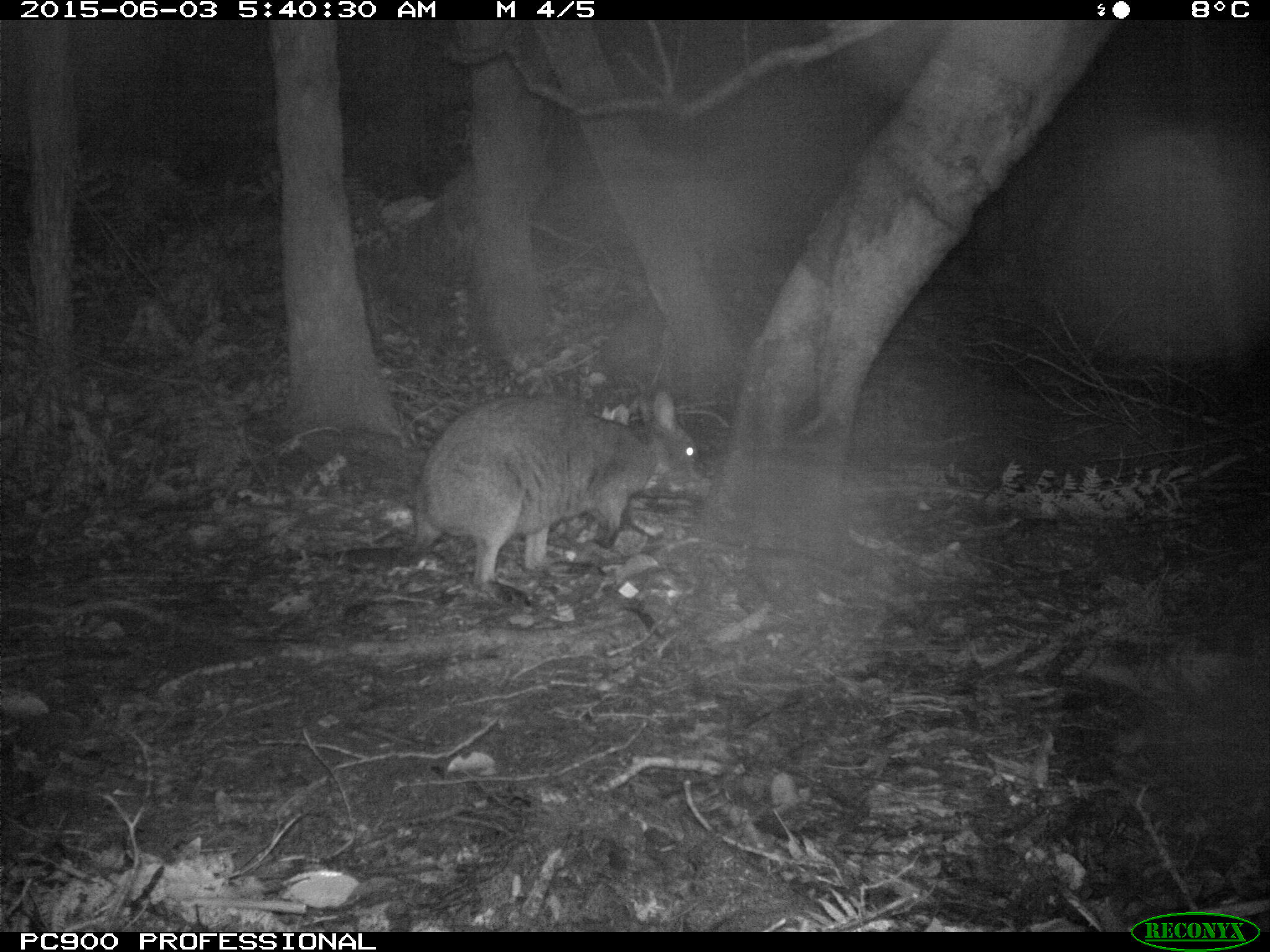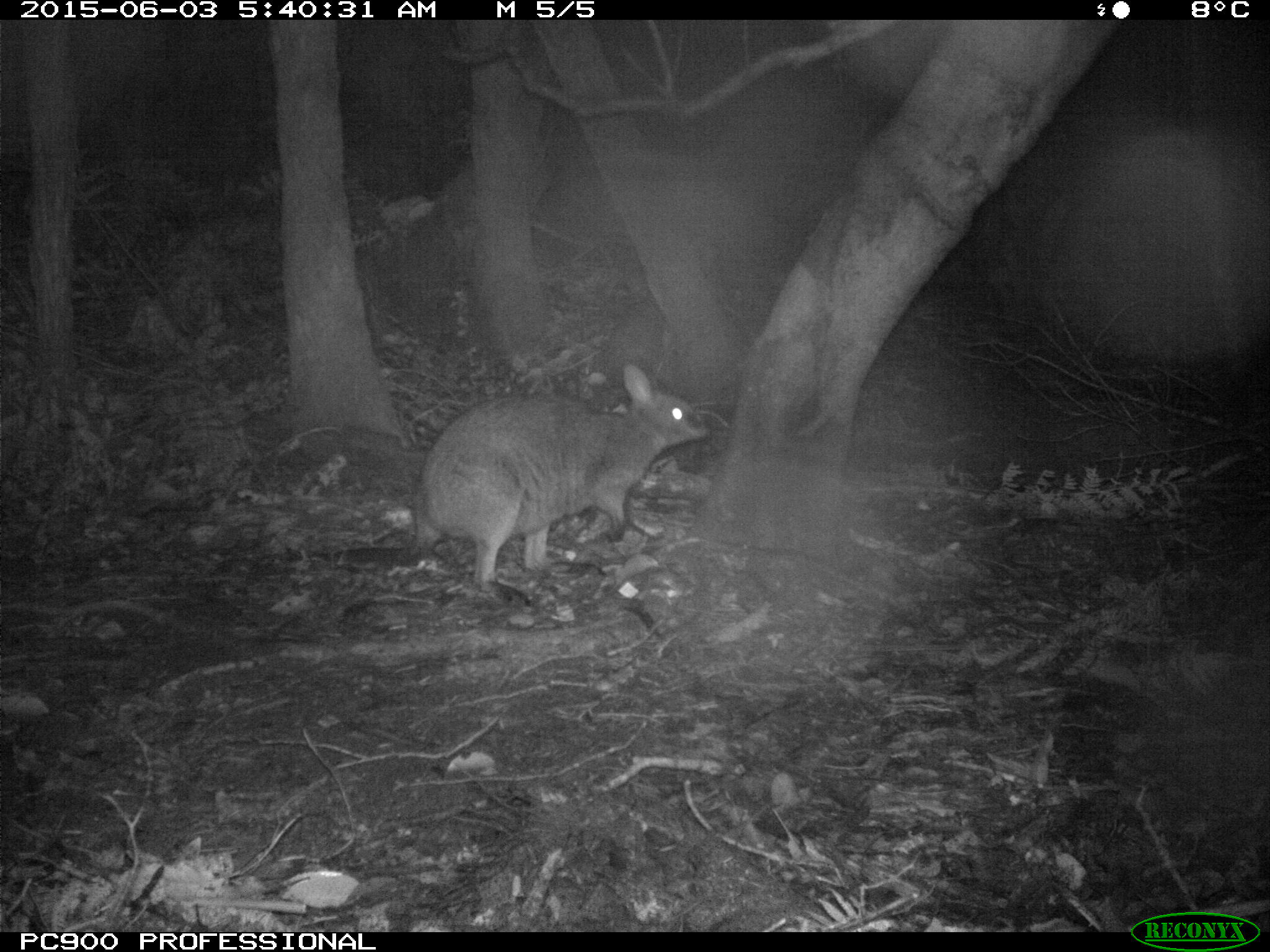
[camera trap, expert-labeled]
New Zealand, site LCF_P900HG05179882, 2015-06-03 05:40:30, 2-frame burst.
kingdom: Animalia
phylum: Chordata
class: Mammalia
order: Diprotodontia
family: Macropodidae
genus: Notamacropus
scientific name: Notamacropus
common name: wallaby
Wallaby (Notamacropus).